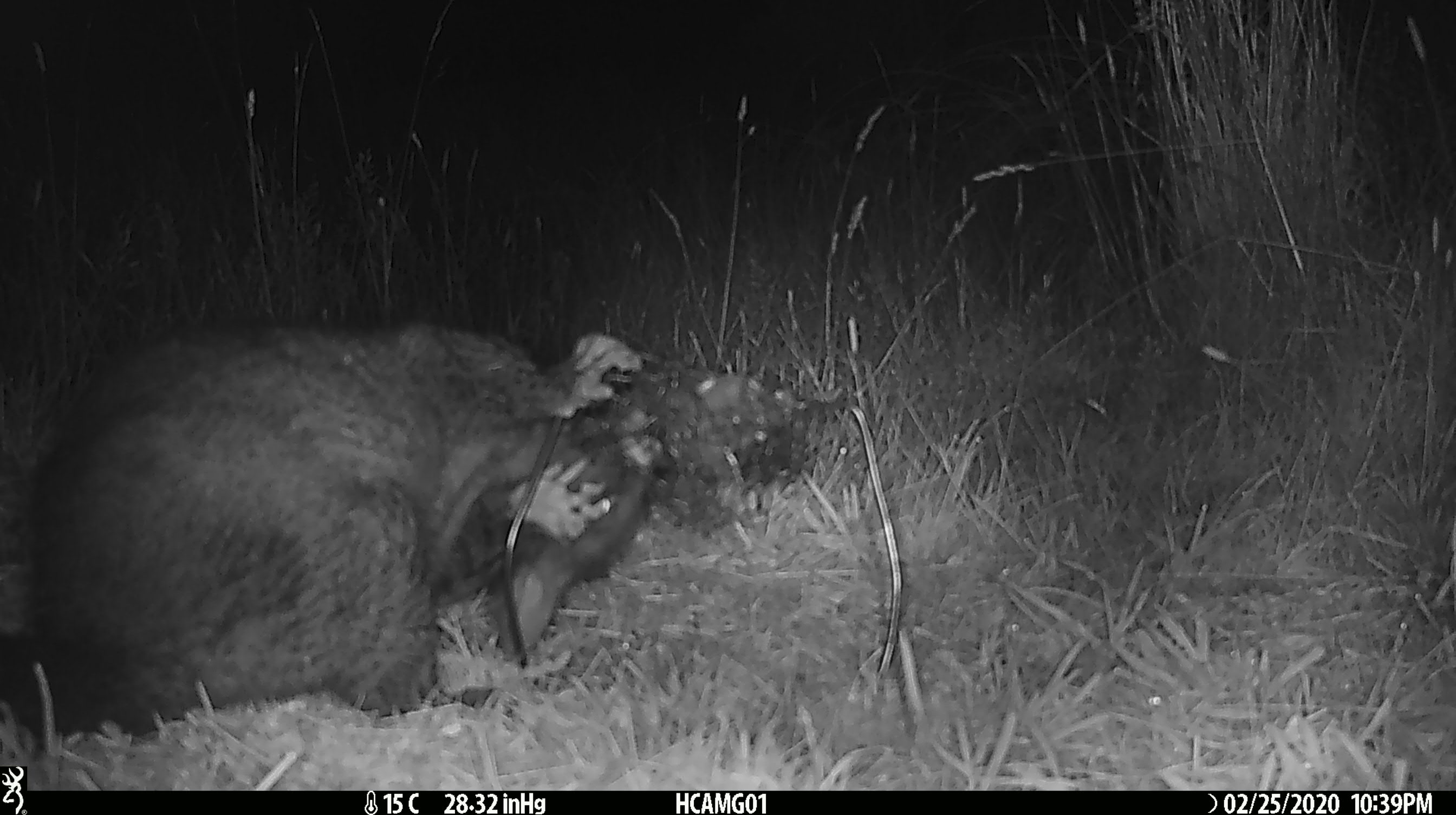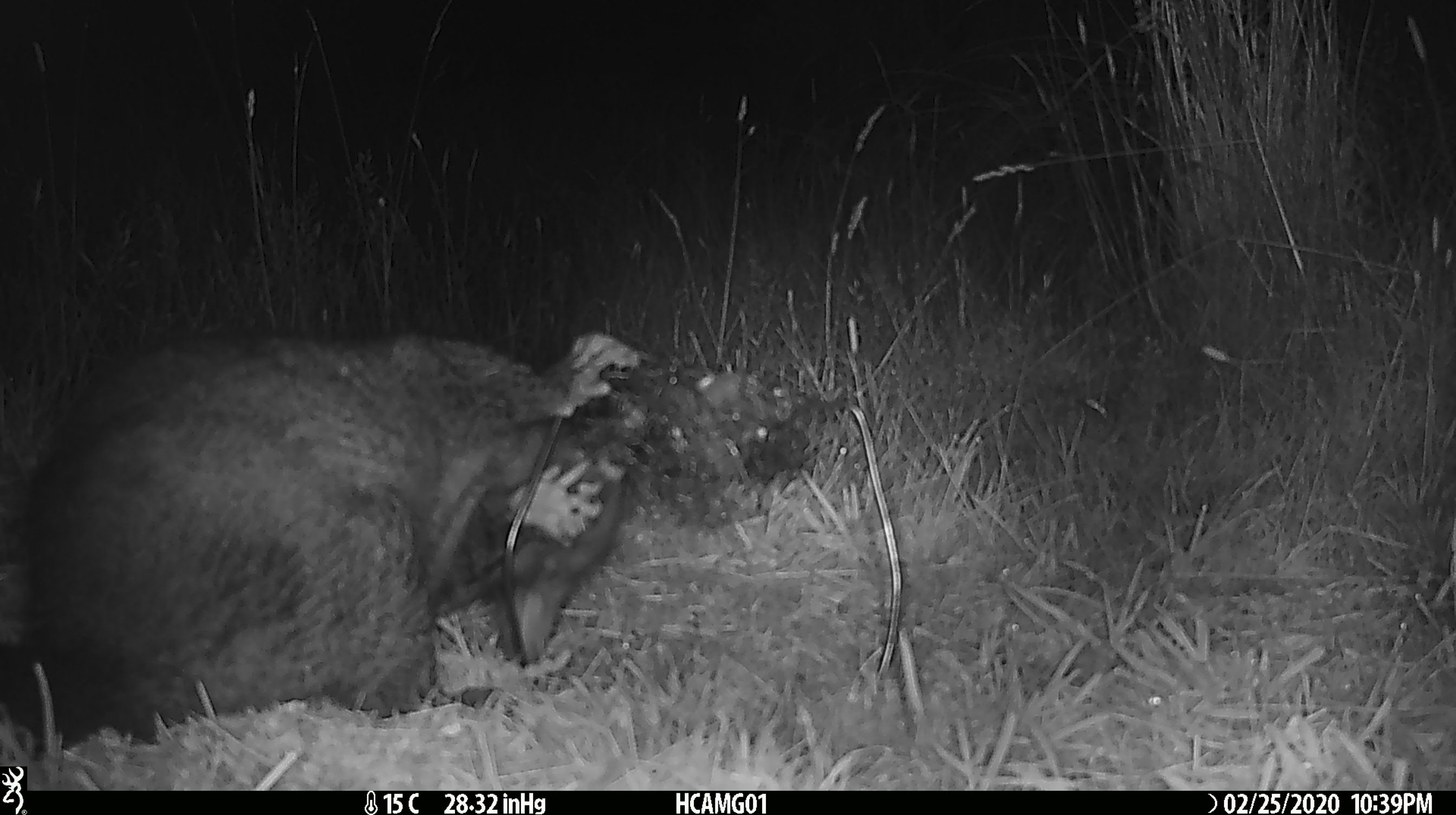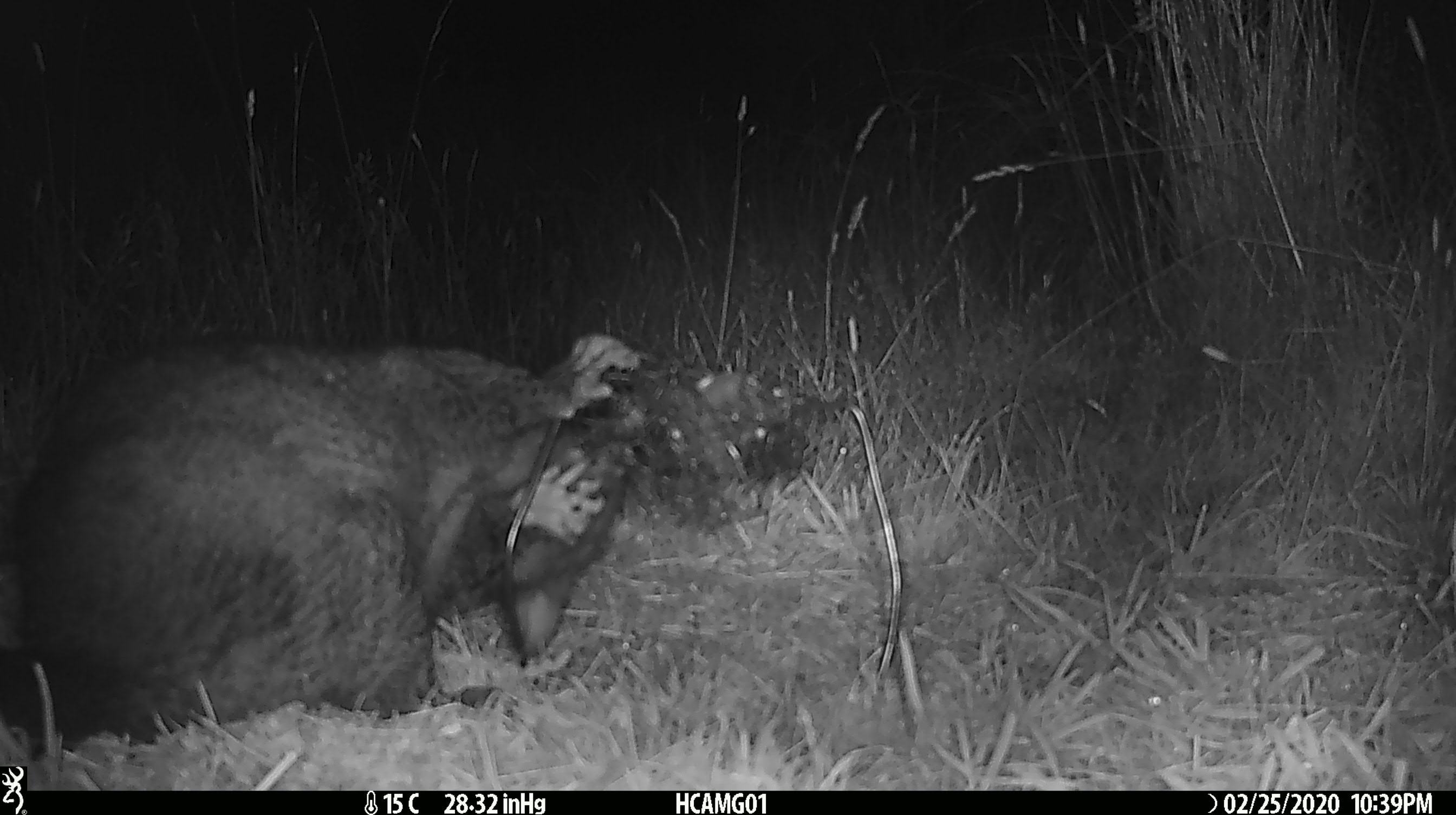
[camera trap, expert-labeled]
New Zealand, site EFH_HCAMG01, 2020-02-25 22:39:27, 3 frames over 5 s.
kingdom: Animalia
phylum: Chordata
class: Mammalia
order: Diprotodontia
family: Phalangeridae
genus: Trichosurus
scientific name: Trichosurus vulpecula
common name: common brushtail possum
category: possum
Possum (common brushtail possum) (Trichosurus vulpecula).